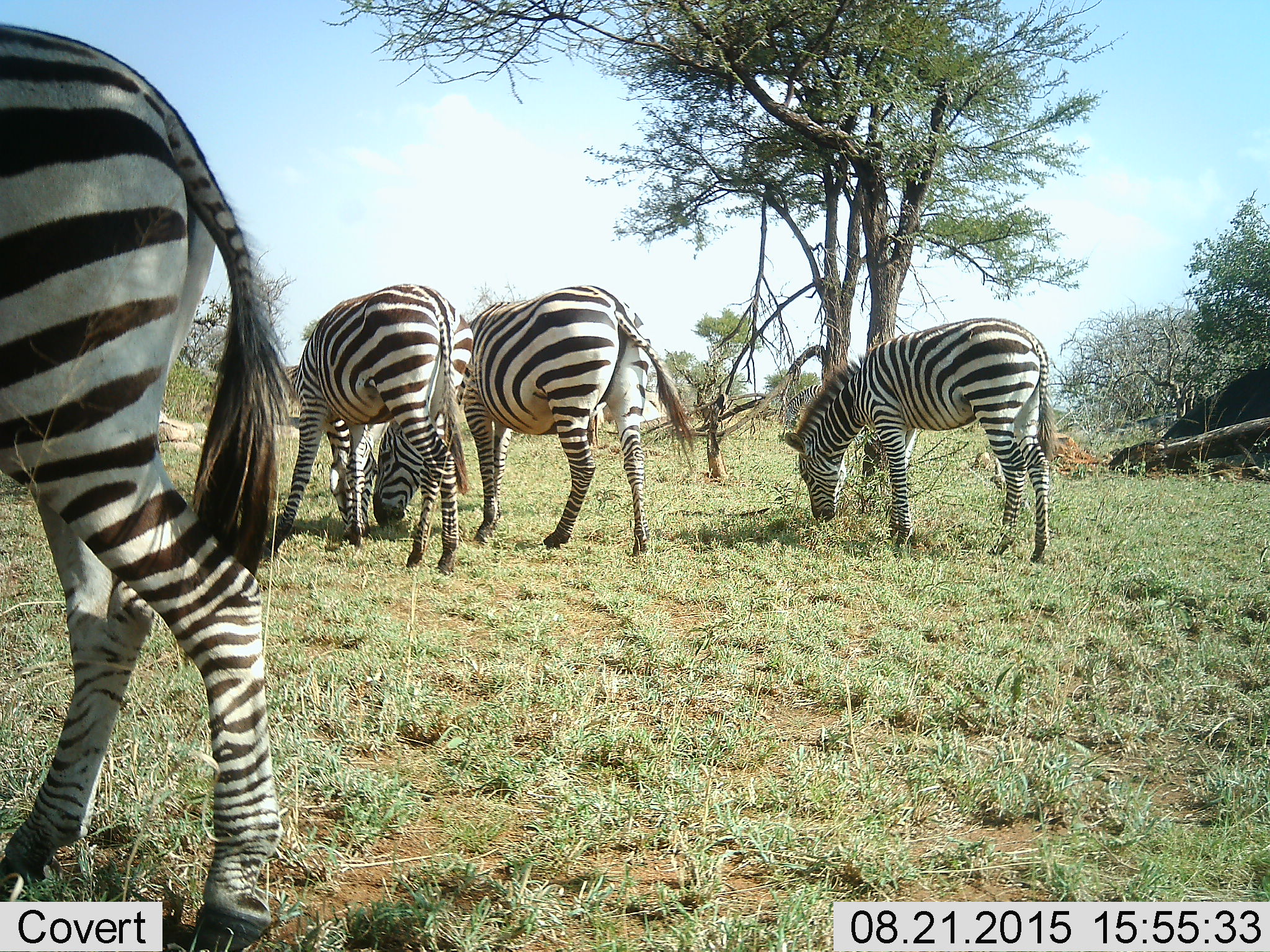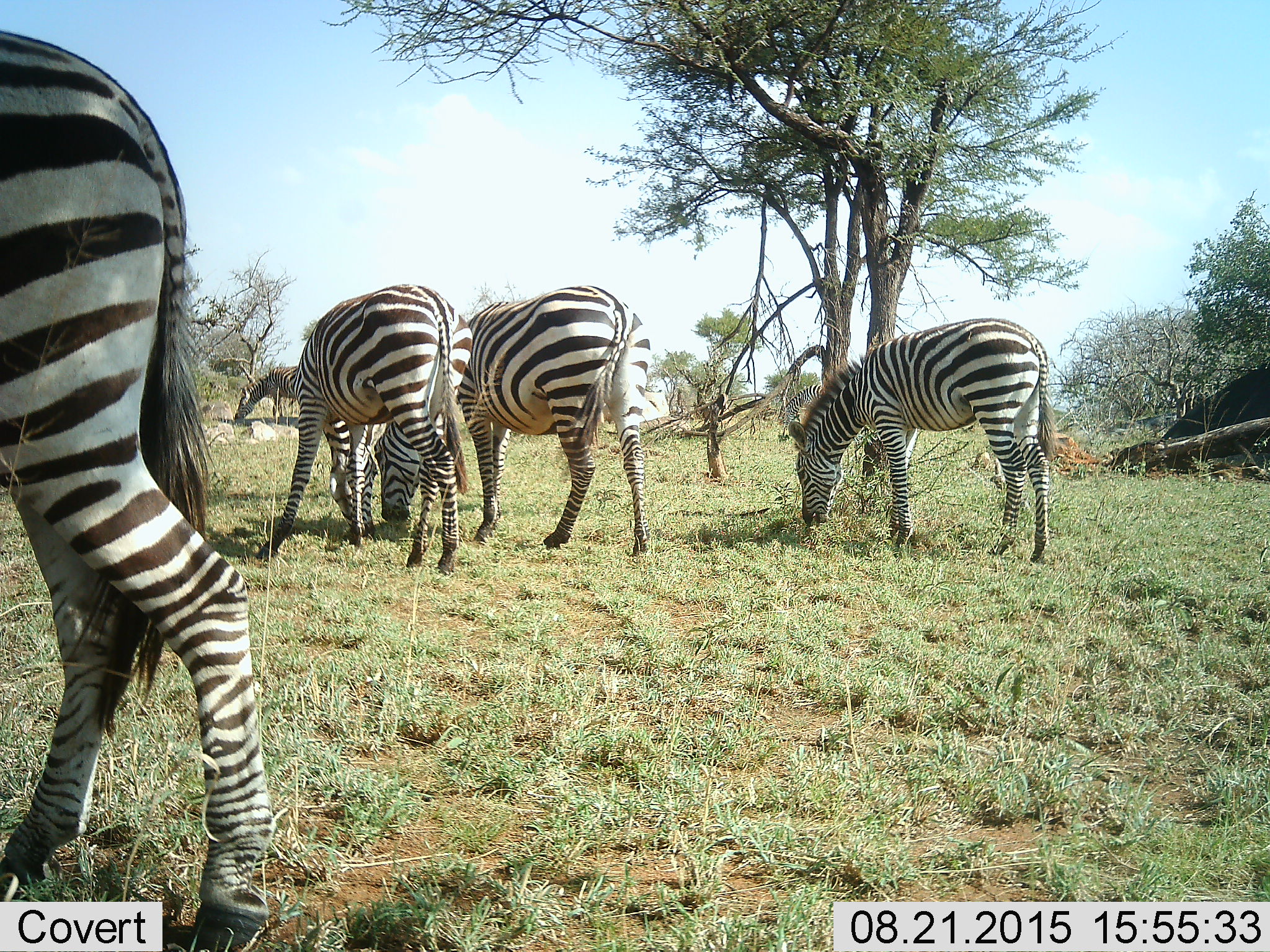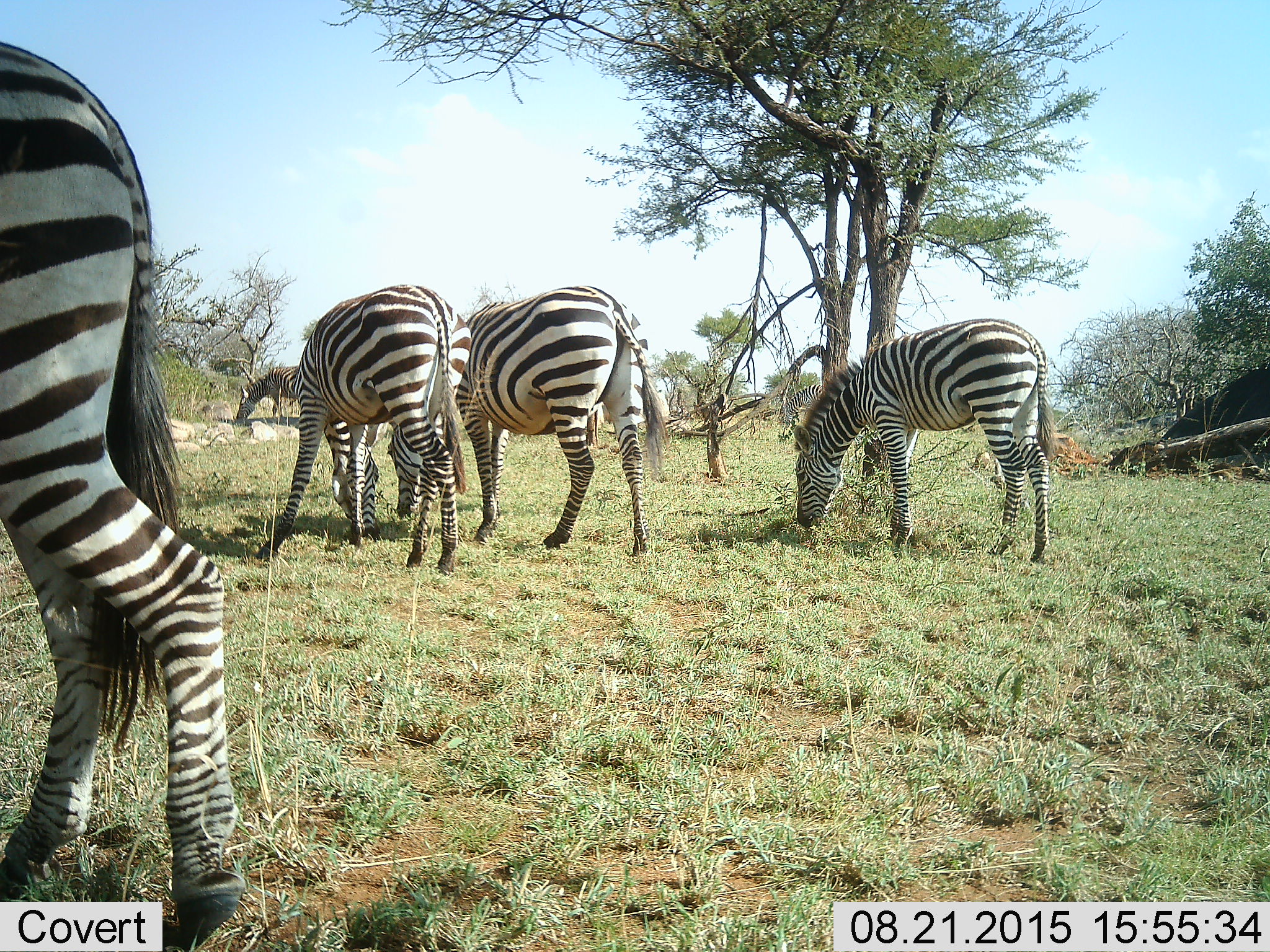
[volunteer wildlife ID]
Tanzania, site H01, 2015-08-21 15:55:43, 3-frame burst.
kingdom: Animalia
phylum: Chordata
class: Mammalia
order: Perissodactyla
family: Equidae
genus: Equus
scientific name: Equus quagga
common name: plains zebra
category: zebra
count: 6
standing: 38%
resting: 0%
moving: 25%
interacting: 0%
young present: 25%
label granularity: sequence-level